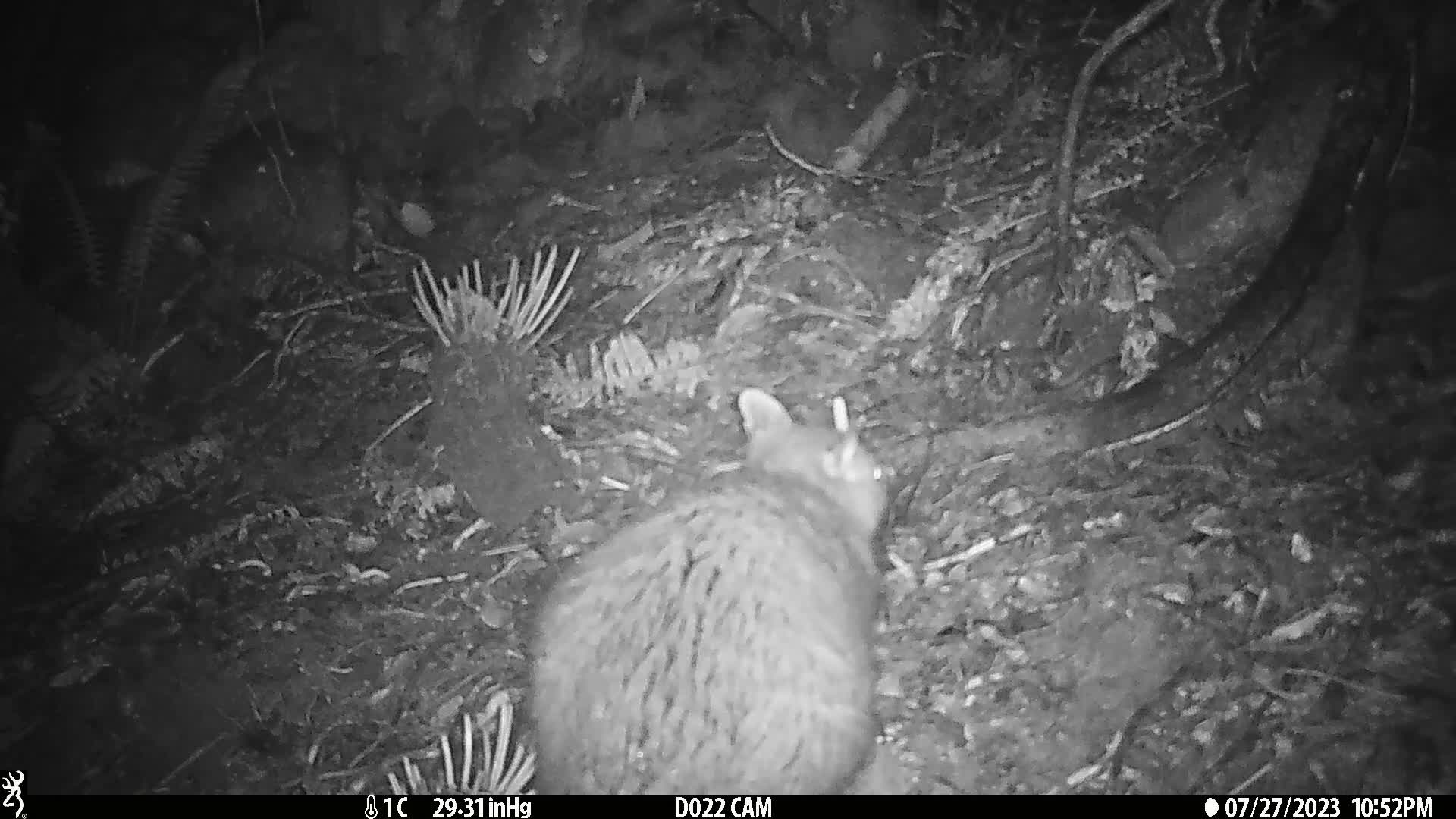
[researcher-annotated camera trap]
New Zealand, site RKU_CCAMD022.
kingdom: Animalia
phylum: Chordata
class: Mammalia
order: Diprotodontia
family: Phalangeridae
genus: Trichosurus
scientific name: Trichosurus vulpecula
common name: common brushtail possum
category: possum